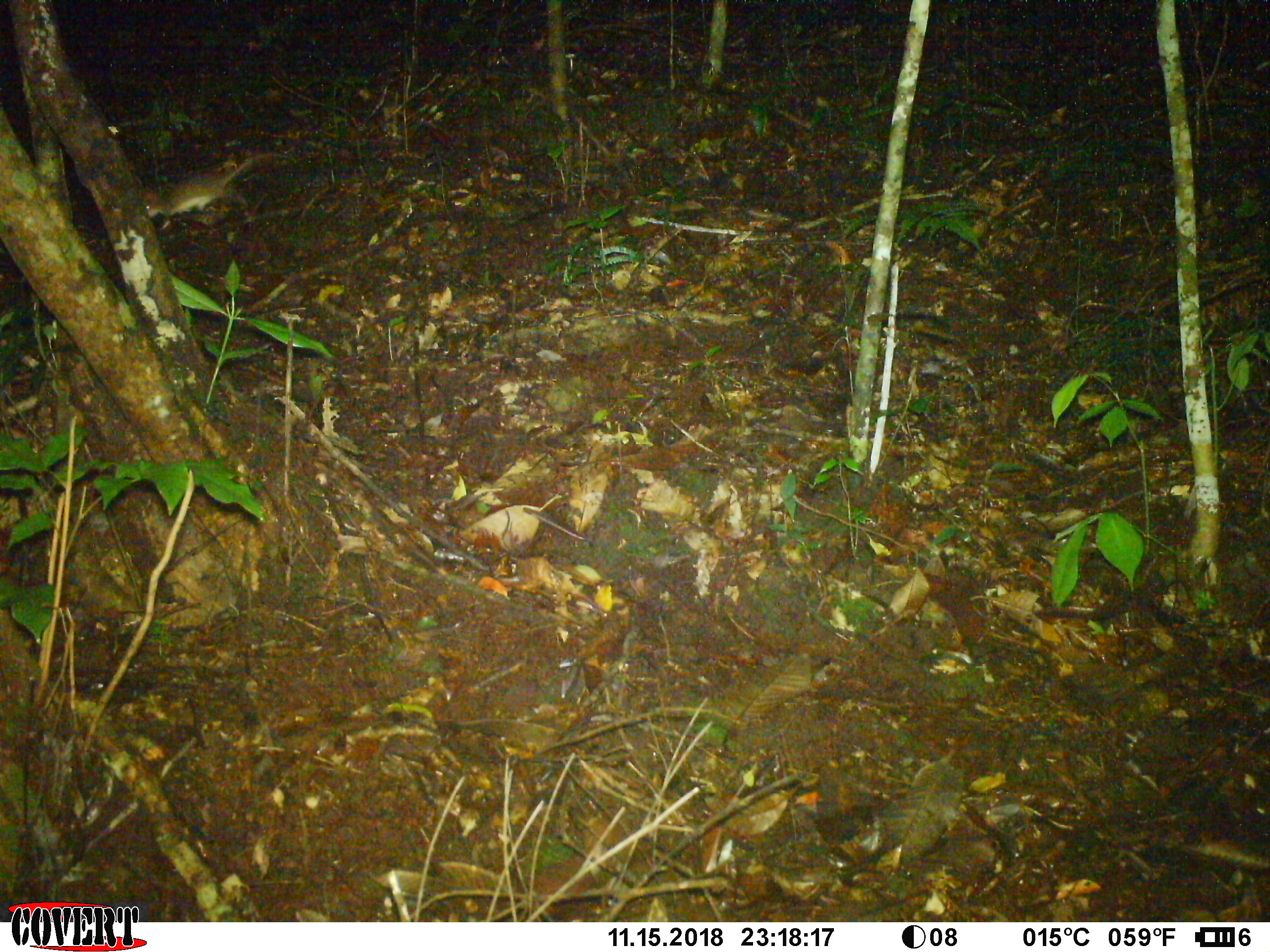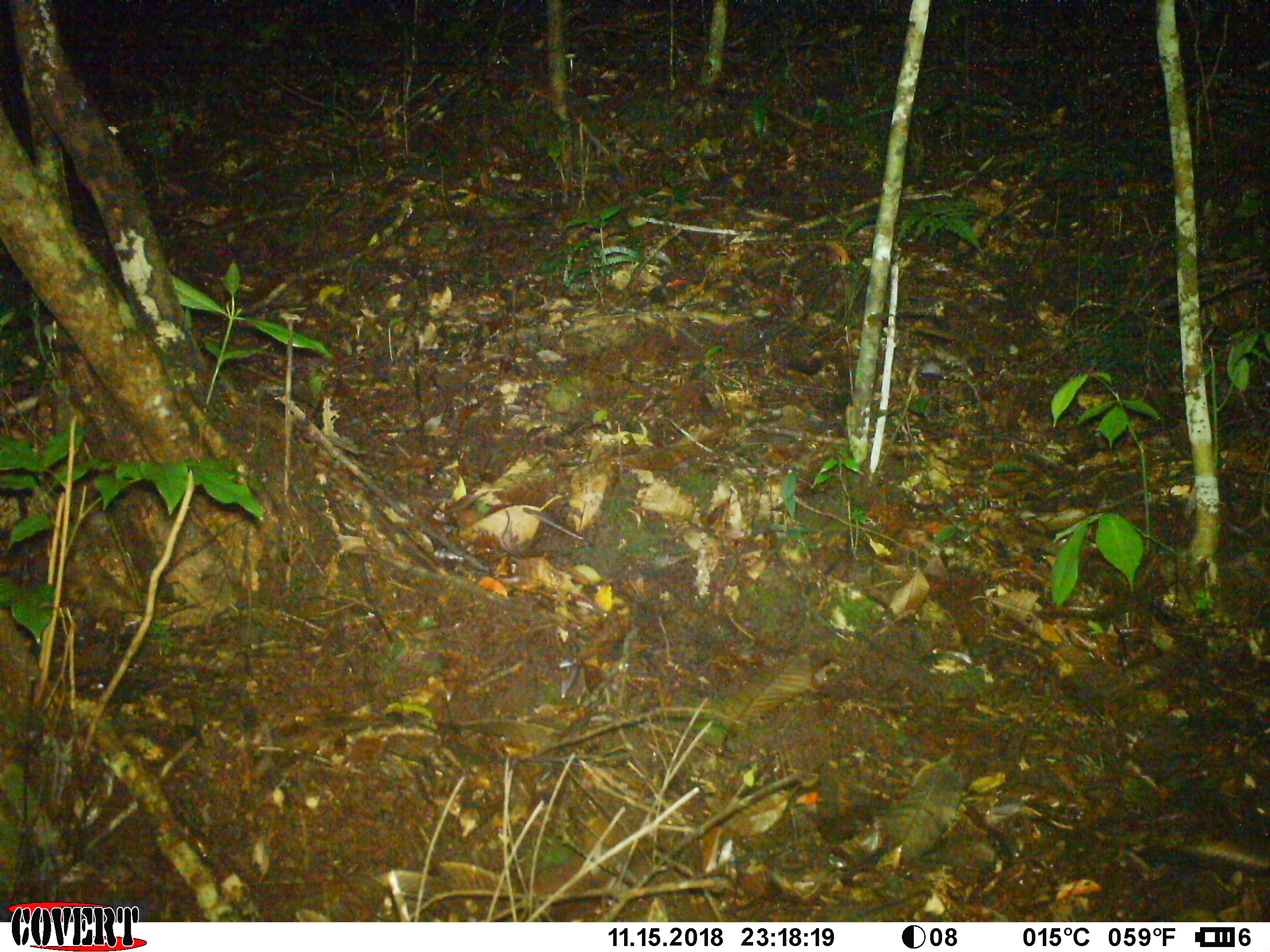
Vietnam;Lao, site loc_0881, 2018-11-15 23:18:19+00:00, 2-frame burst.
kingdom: Animalia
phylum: Chordata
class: Mammalia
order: Rodentia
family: Muridae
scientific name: Muridae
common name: old-world mice and rats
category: unidentified murid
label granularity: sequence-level